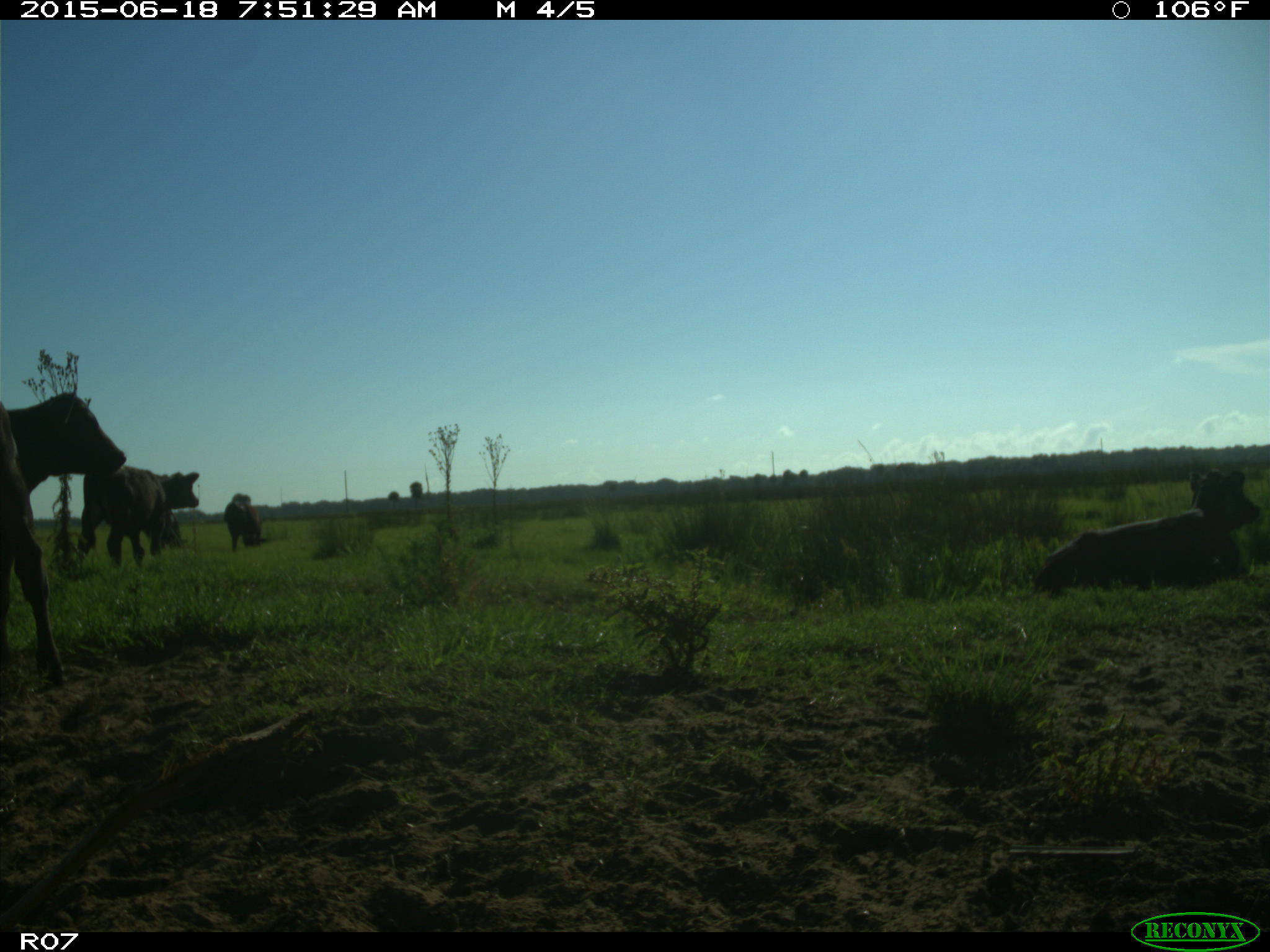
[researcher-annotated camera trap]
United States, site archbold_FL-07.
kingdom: Animalia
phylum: Chordata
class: Mammalia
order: Artiodactyla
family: Bovidae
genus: Bos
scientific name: Bos taurus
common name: domestic cow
Bos taurus (domestic cow).